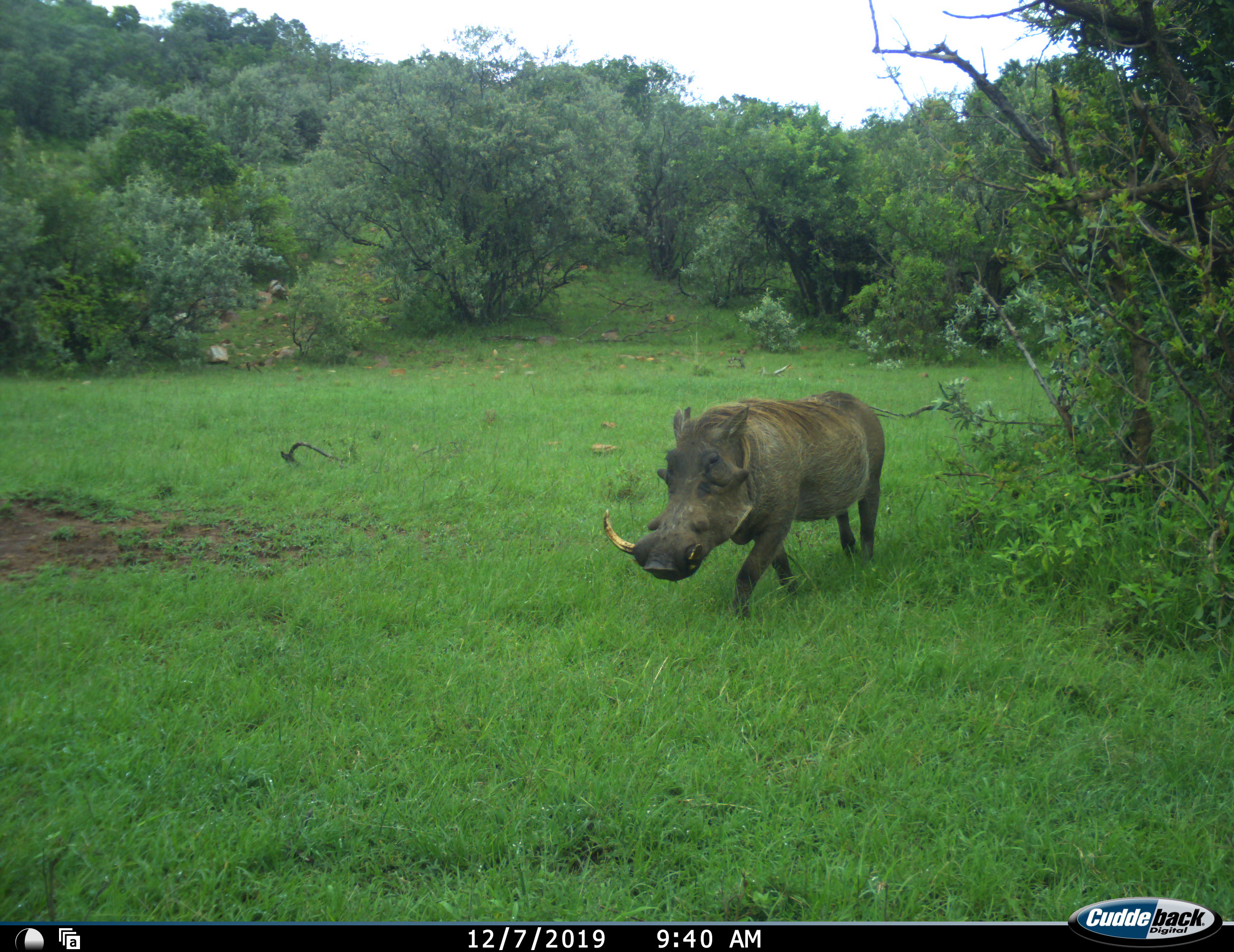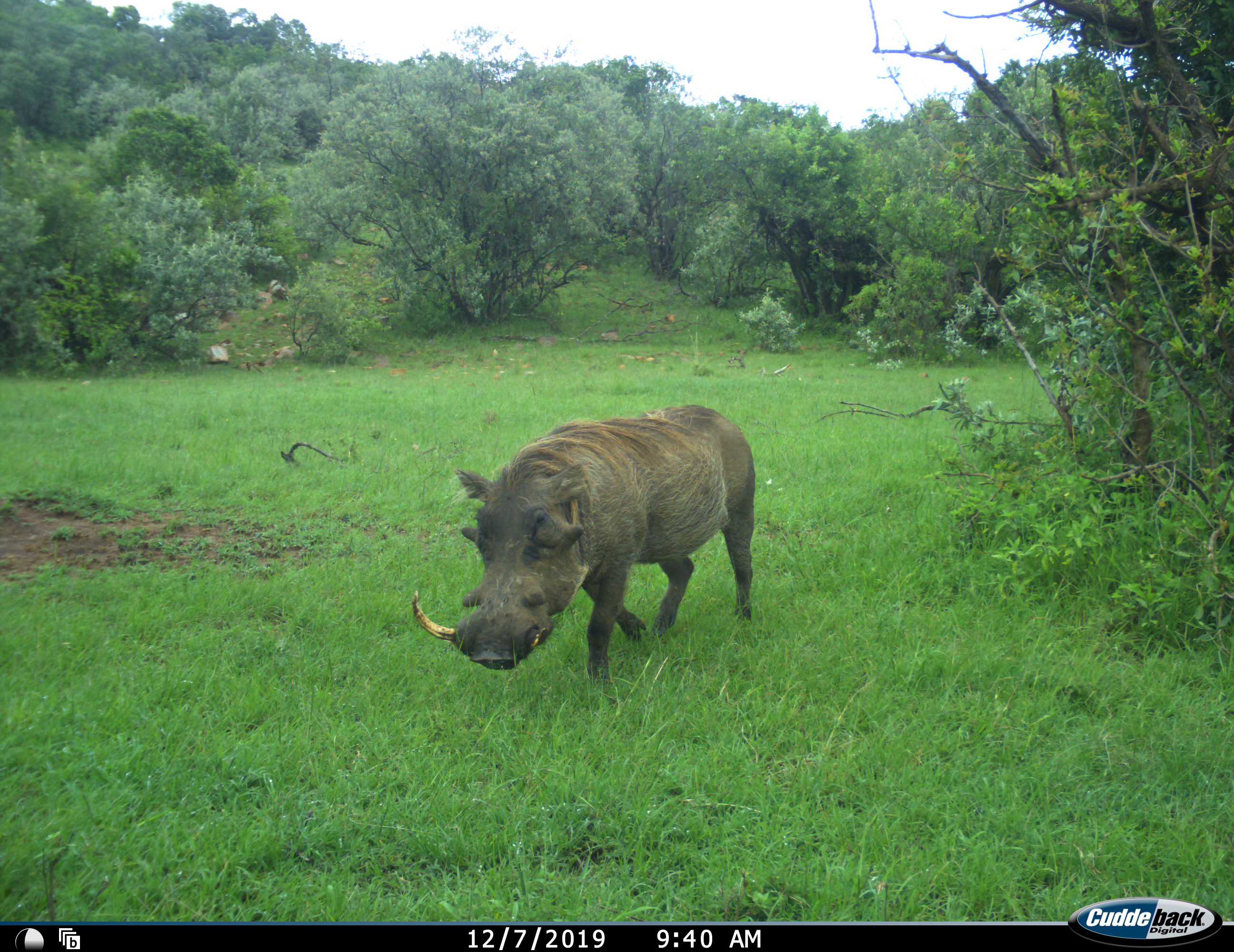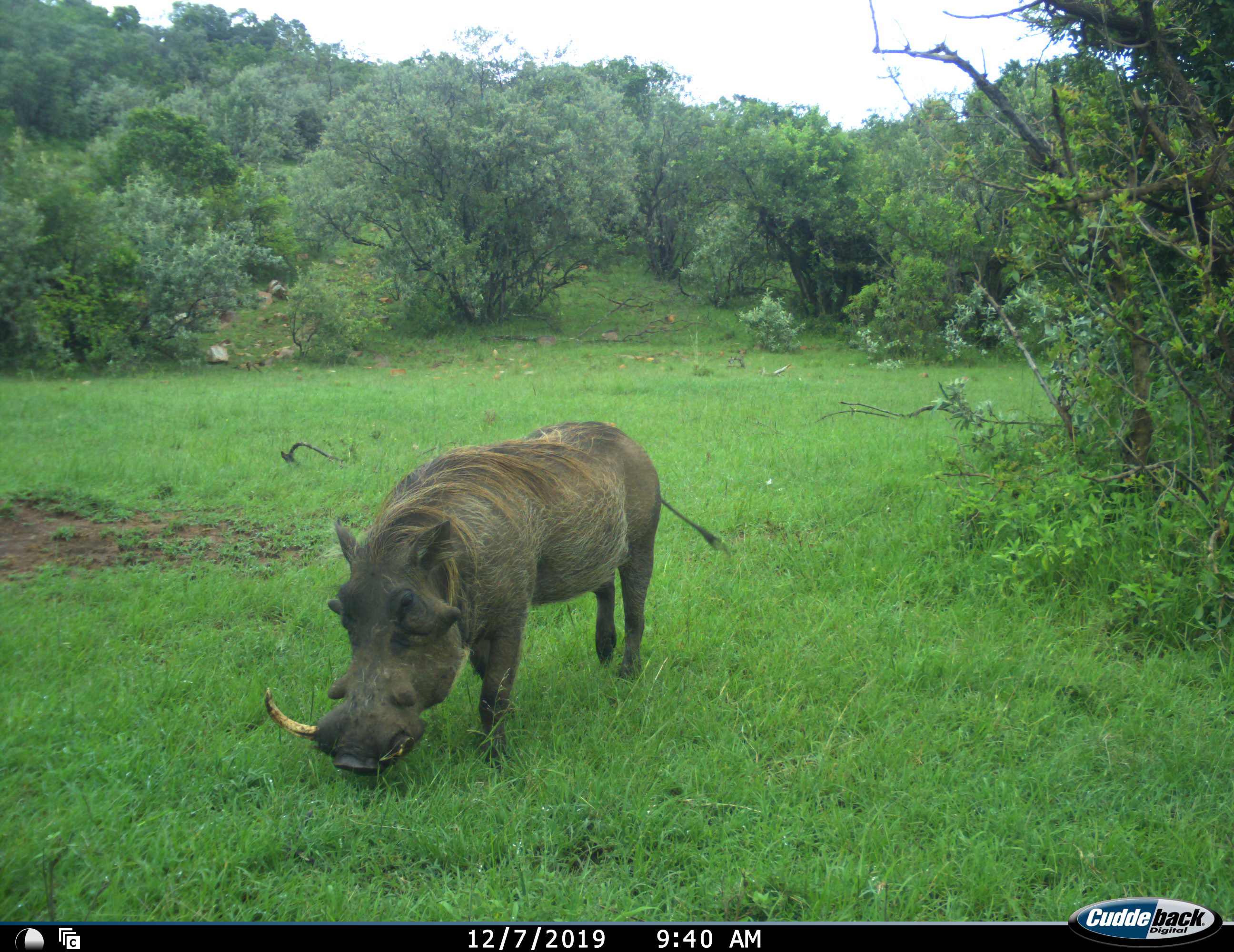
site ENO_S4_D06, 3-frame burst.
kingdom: Animalia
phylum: Chordata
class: Mammalia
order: Artiodactyla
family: Suidae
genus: Phacochoerus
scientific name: Phacochoerus africanus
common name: warthog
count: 1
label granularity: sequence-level